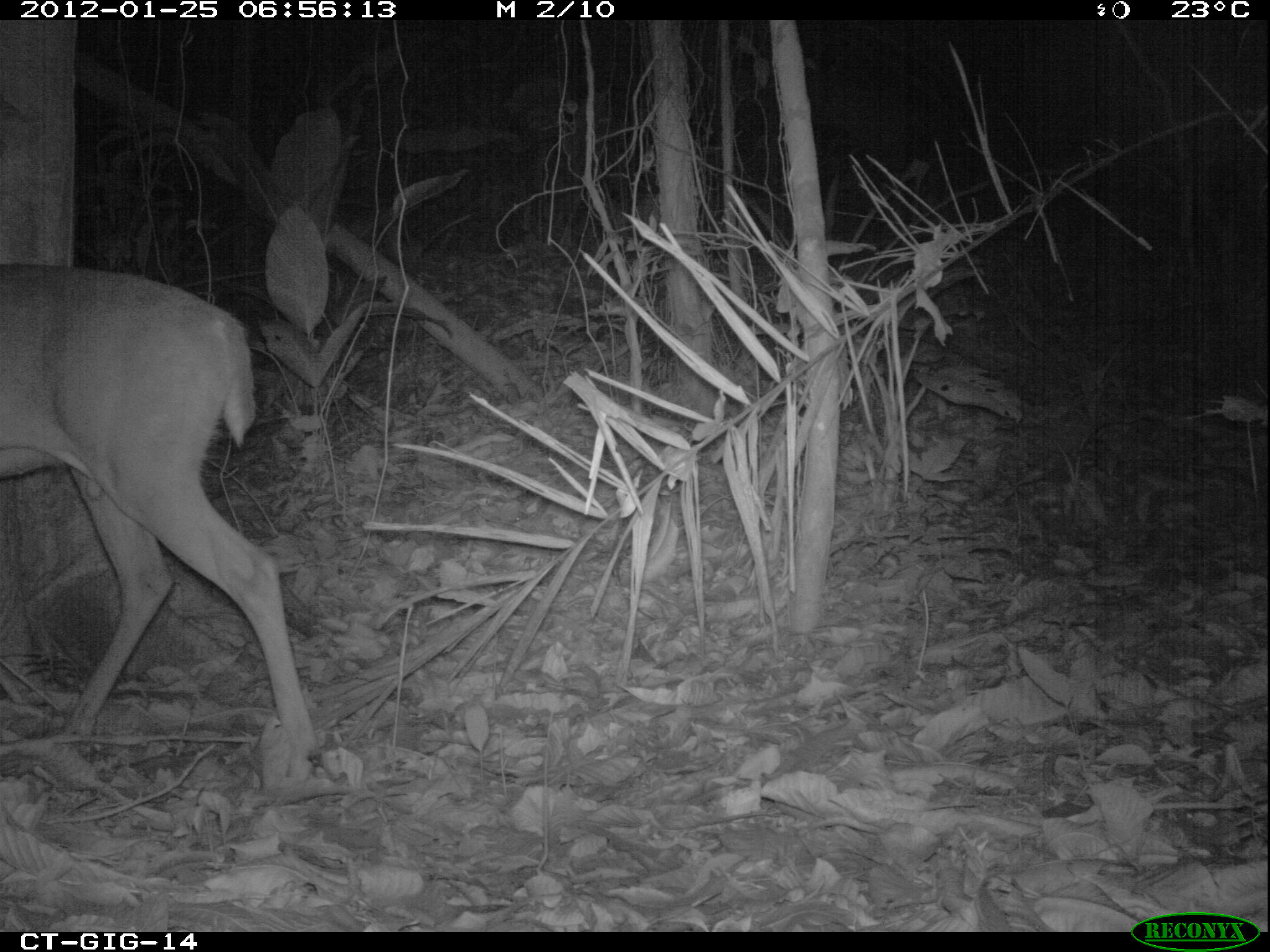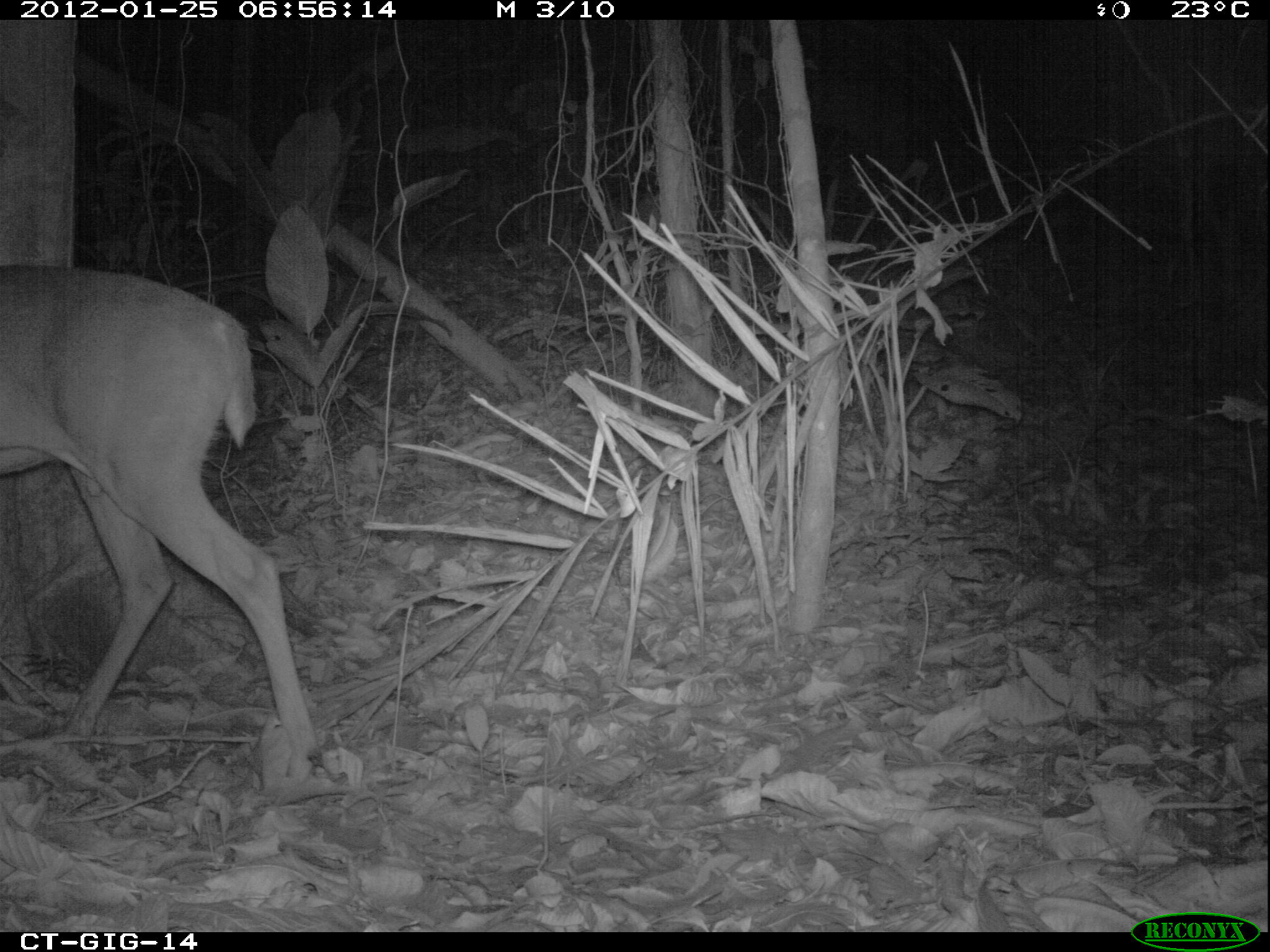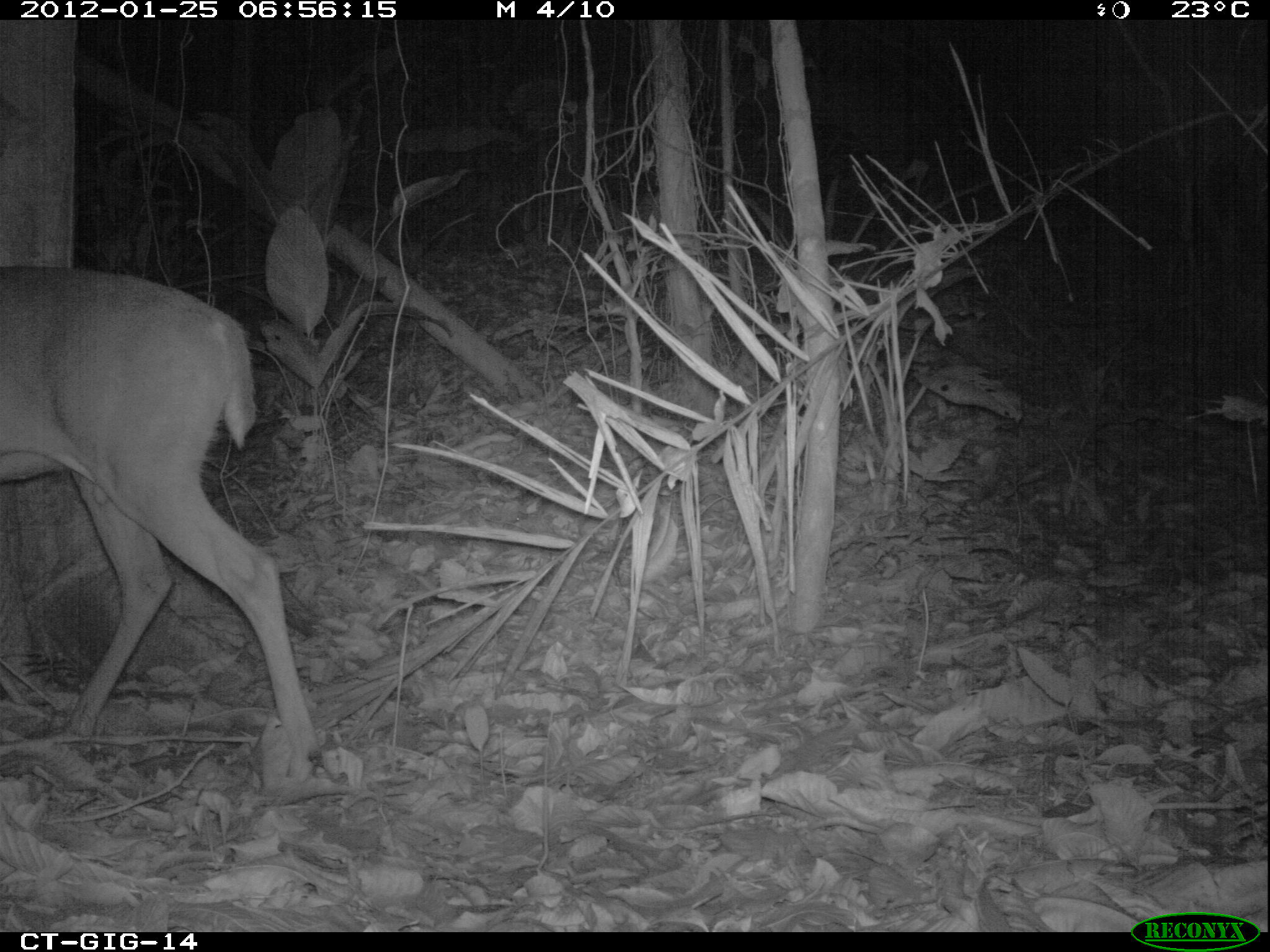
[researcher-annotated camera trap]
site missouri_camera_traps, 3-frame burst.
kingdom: Animalia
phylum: Chordata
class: Mammalia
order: Artiodactyla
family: Cervidae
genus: Odocoileus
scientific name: Odocoileus virginianus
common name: white-tailed deer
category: white tailed deer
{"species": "white tailed deer (white-tailed deer) (Odocoileus virginianus)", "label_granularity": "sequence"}